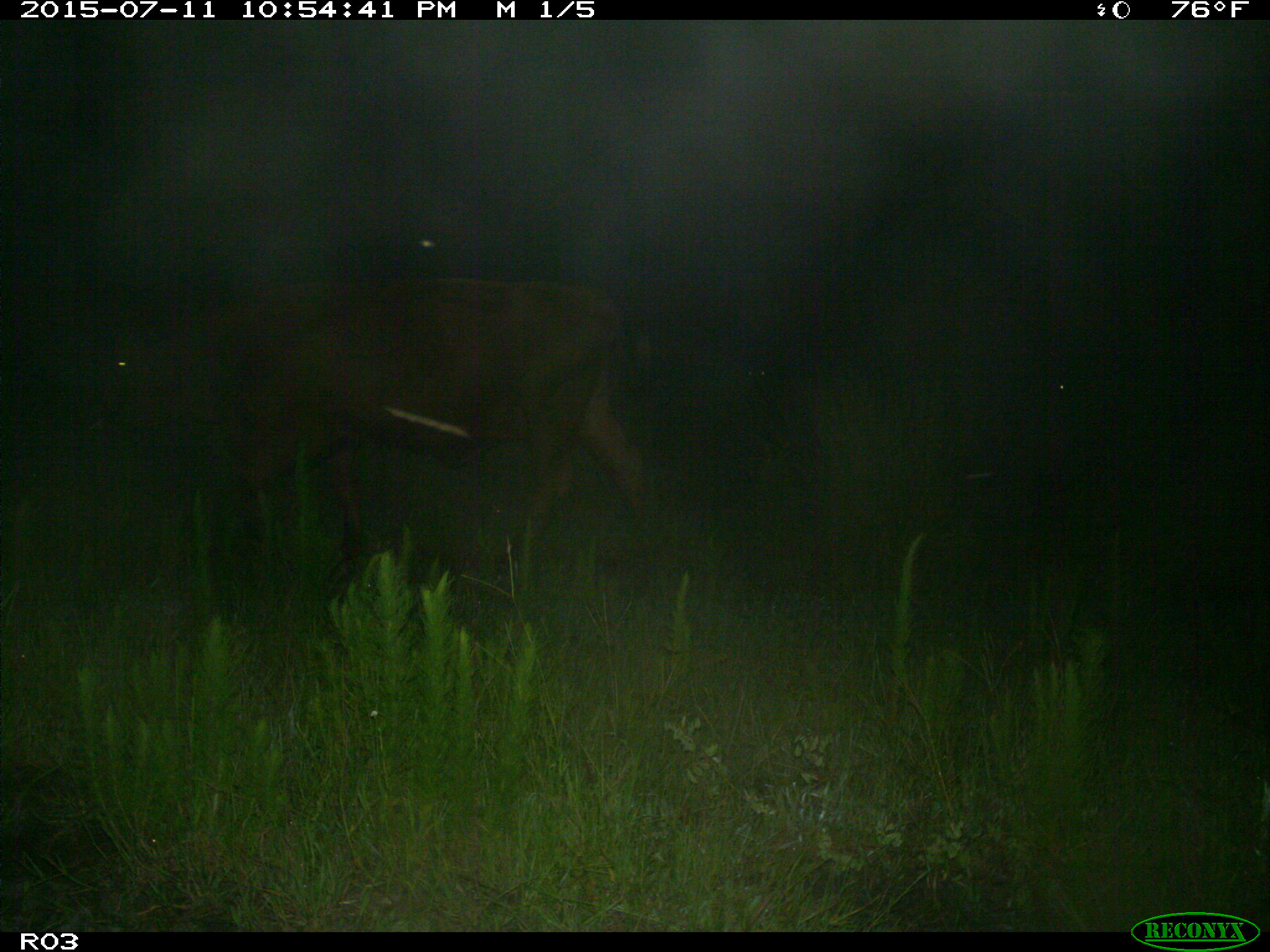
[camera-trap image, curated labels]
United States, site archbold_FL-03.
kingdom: Animalia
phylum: Chordata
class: Mammalia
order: Artiodactyla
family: Bovidae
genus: Bos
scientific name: Bos taurus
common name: domestic cow